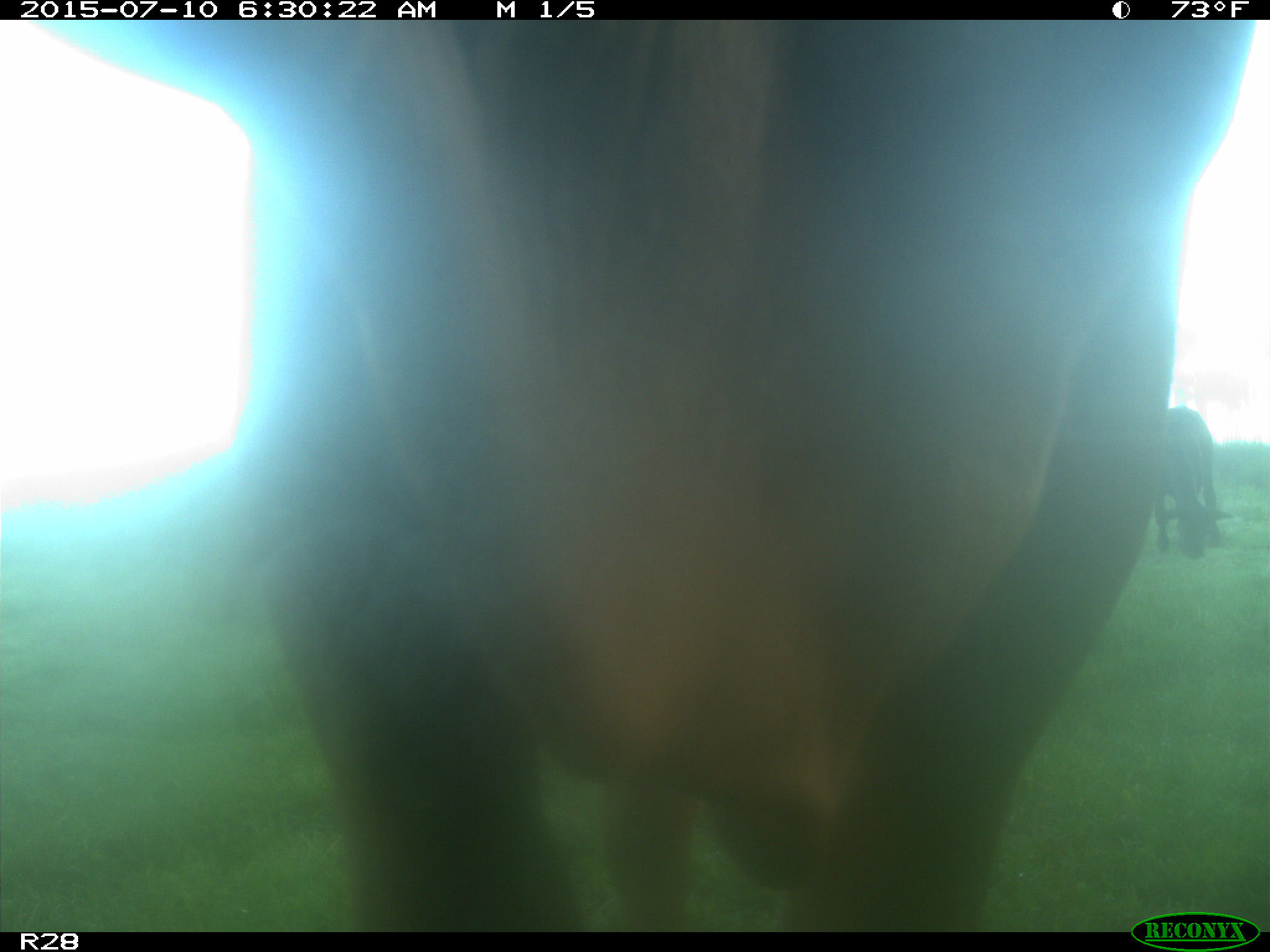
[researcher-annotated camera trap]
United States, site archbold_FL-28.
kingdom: Animalia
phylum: Chordata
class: Mammalia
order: Artiodactyla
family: Bovidae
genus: Bos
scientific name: Bos taurus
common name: domestic cow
Bos taurus (domestic cow).